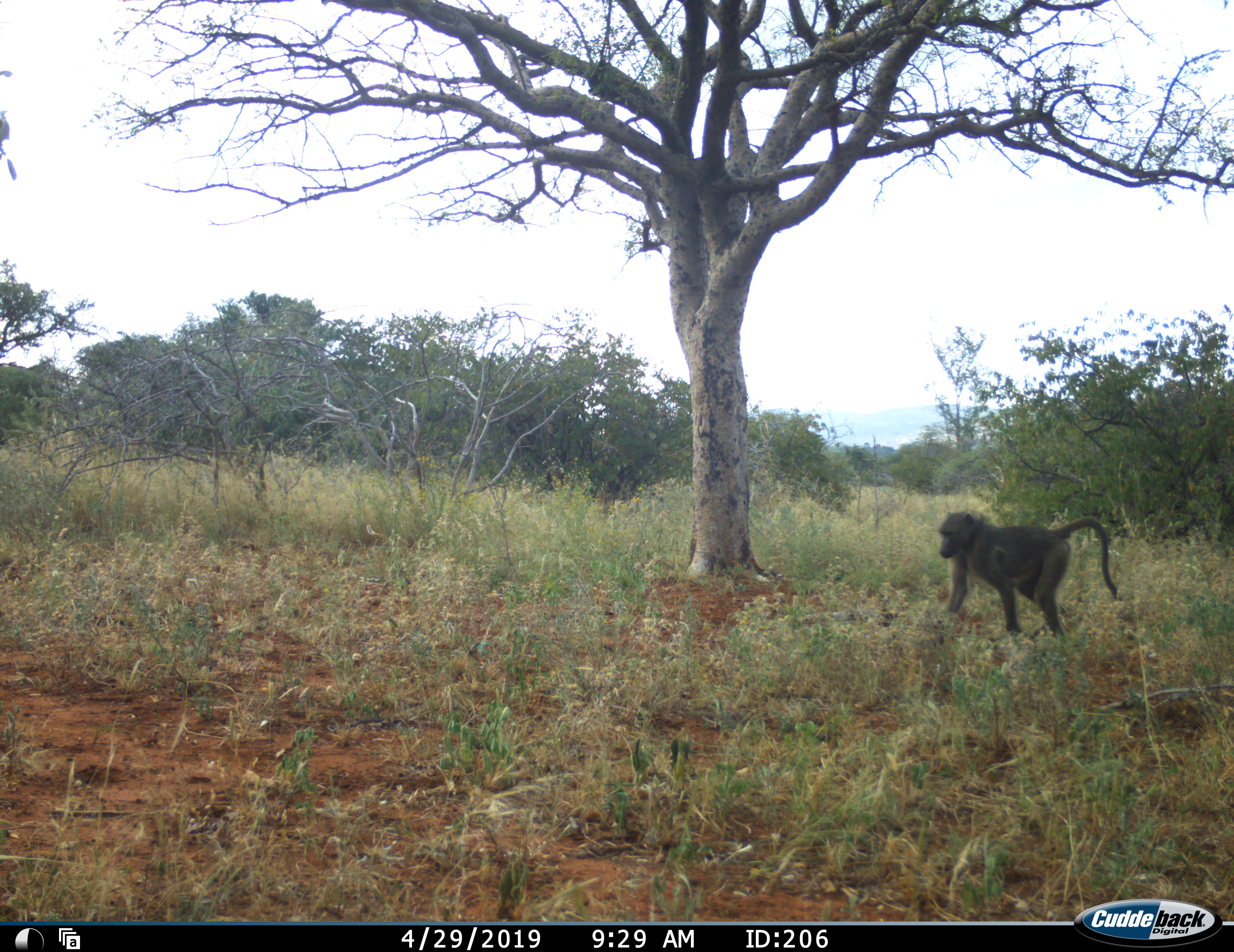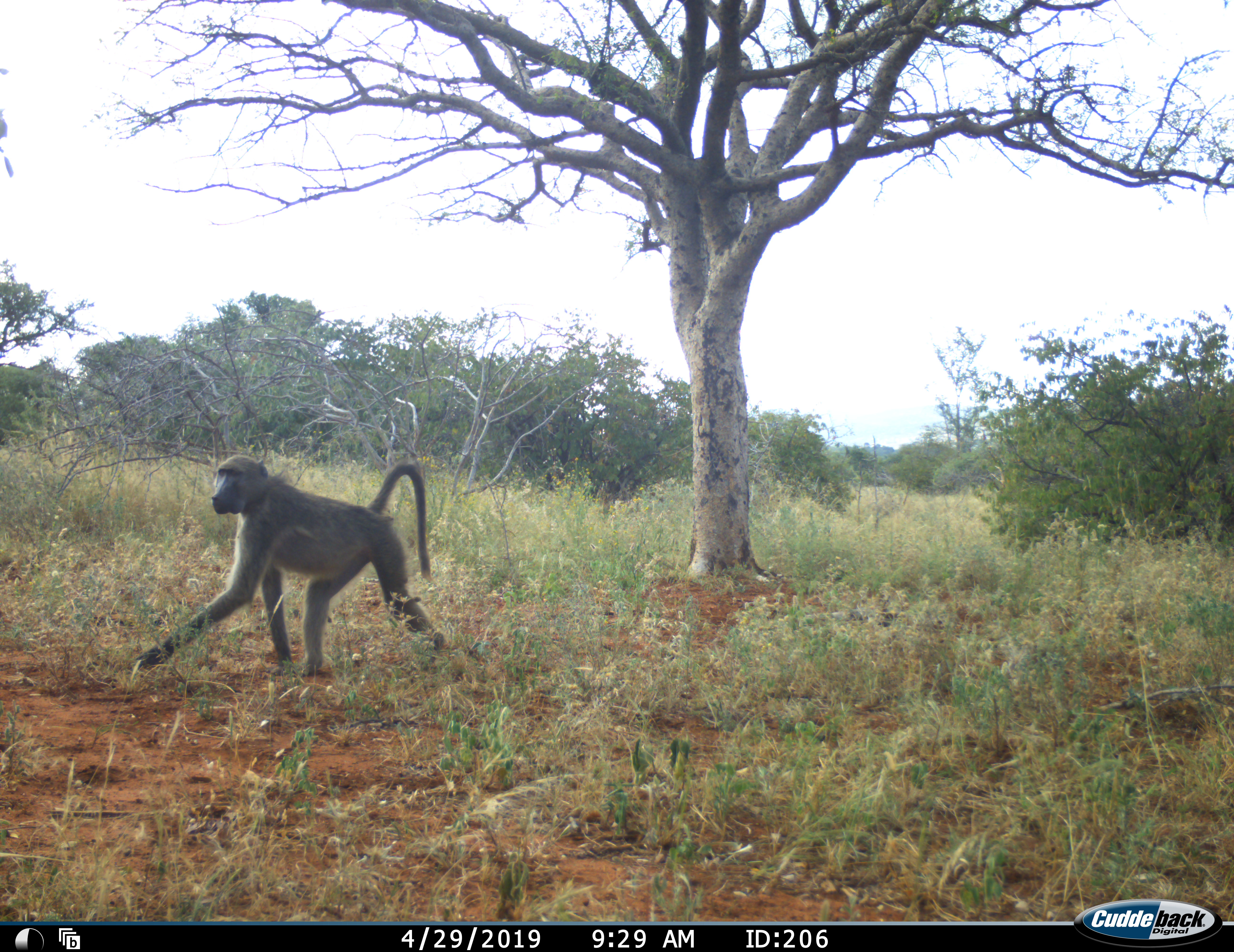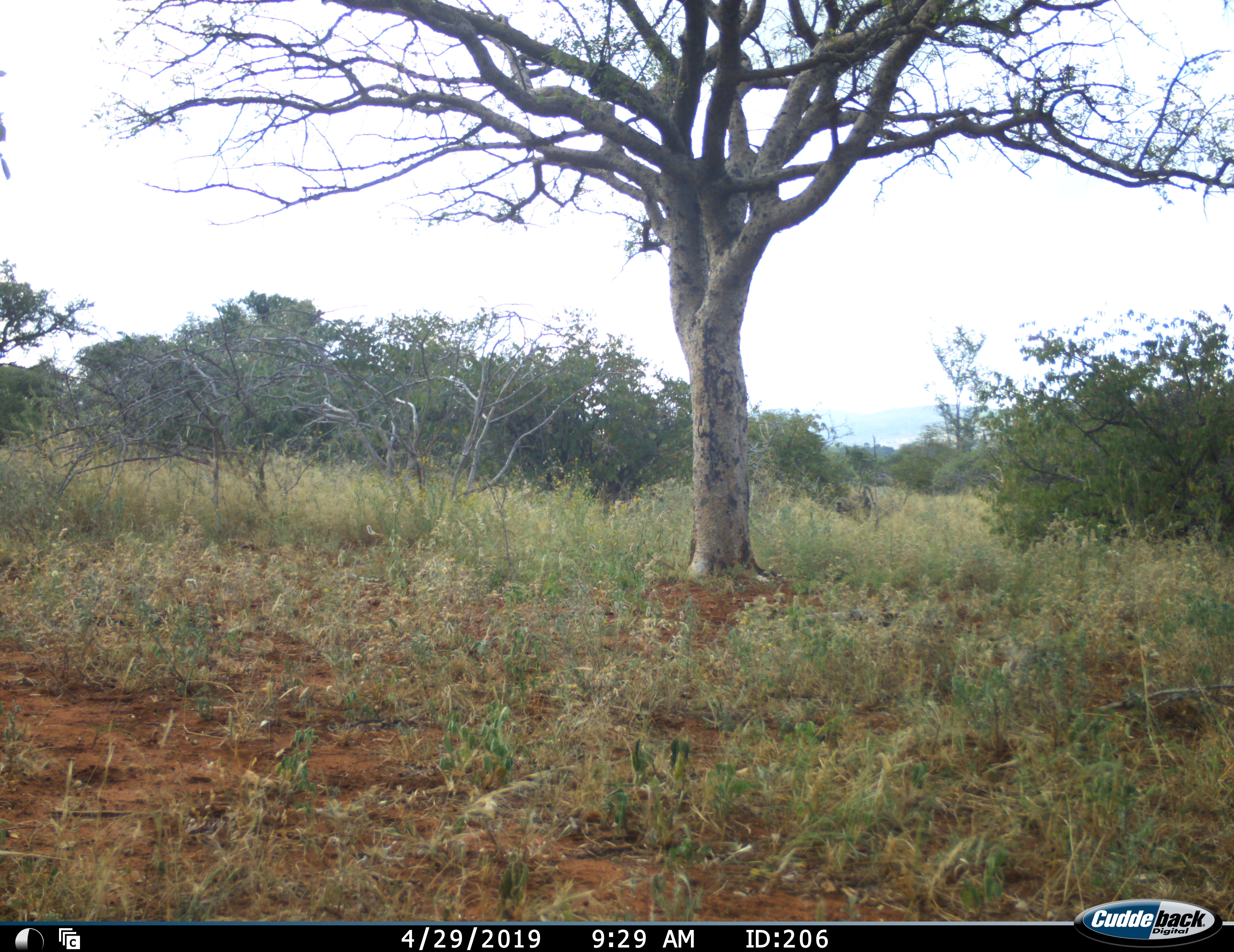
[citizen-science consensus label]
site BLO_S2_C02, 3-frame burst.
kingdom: Animalia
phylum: Chordata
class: Mammalia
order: Primates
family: Cercopithecidae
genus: Papio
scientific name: Papio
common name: baboon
Baboon (Papio), count 1. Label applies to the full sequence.